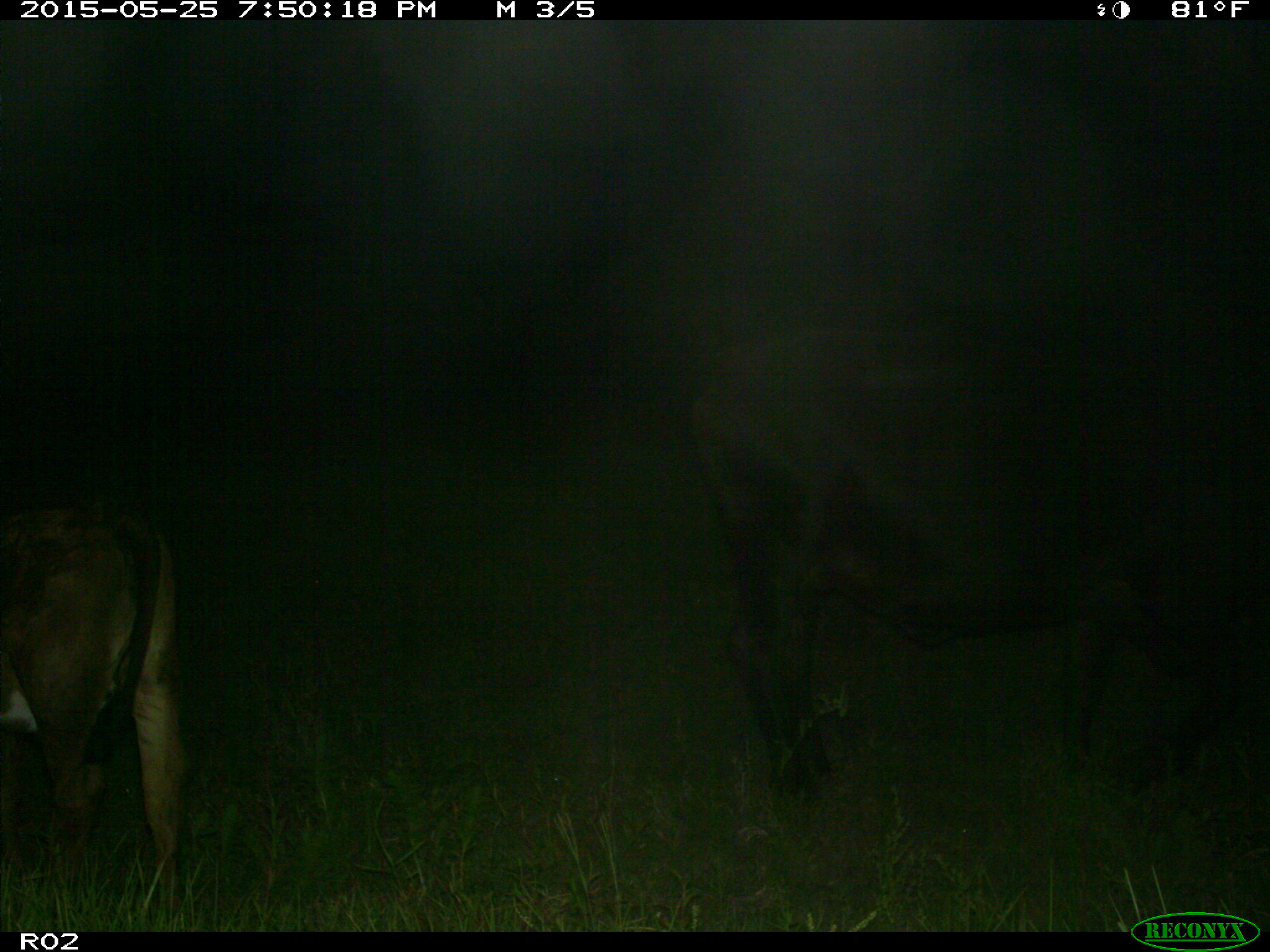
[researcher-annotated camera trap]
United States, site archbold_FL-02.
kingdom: Animalia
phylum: Chordata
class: Mammalia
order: Artiodactyla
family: Bovidae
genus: Bos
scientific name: Bos taurus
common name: domestic cow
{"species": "Bos taurus (domestic cow)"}